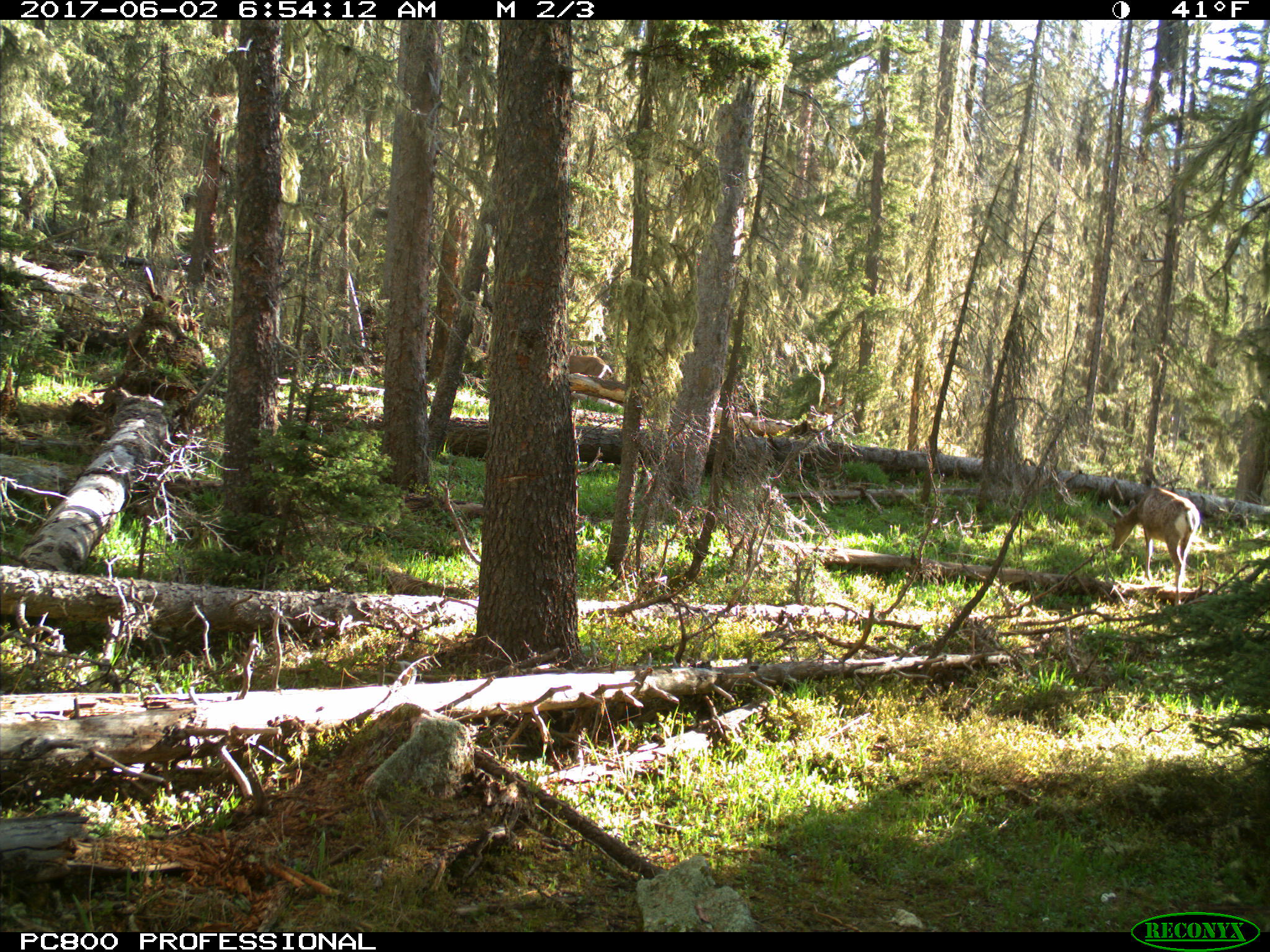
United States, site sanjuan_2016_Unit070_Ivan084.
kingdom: Animalia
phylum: Chordata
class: Mammalia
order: Artiodactyla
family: Cervidae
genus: Odocoileus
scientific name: Odocoileus hemionus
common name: mule deer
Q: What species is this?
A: Odocoileus hemionus (mule deer).